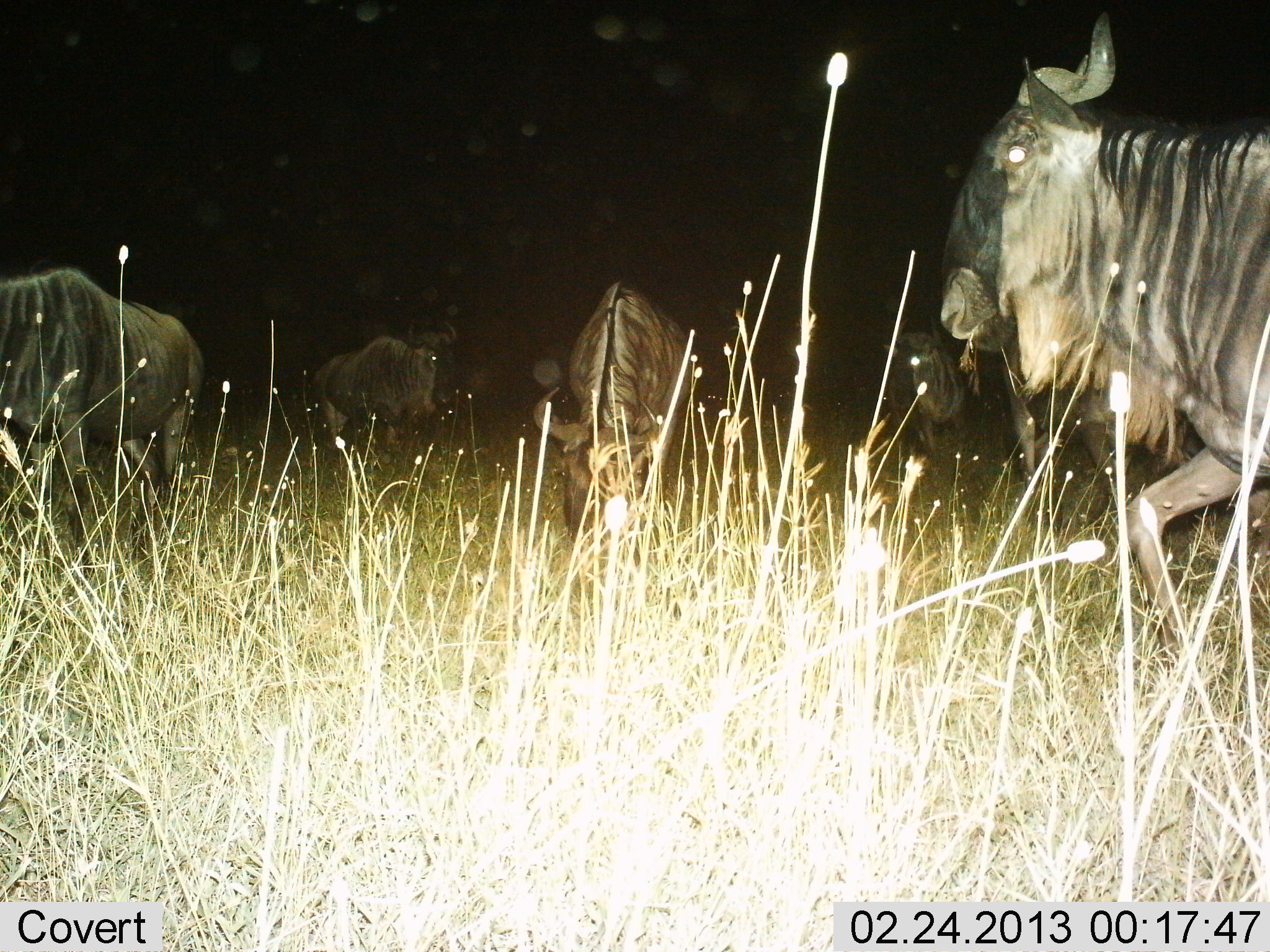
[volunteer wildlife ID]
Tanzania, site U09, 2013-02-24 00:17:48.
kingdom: Animalia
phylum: Chordata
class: Mammalia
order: Artiodactyla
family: Bovidae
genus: Connochaetes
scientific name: Connochaetes taurinus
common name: blue wildebeest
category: wildebeest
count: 6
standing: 60%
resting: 0%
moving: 63%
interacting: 3%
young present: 0%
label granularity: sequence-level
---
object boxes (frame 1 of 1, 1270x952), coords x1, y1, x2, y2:
animal: 938, 18, 1270, 659; 0, 268, 208, 555; 534, 282, 695, 556; 310, 320, 457, 454; 881, 330, 969, 463